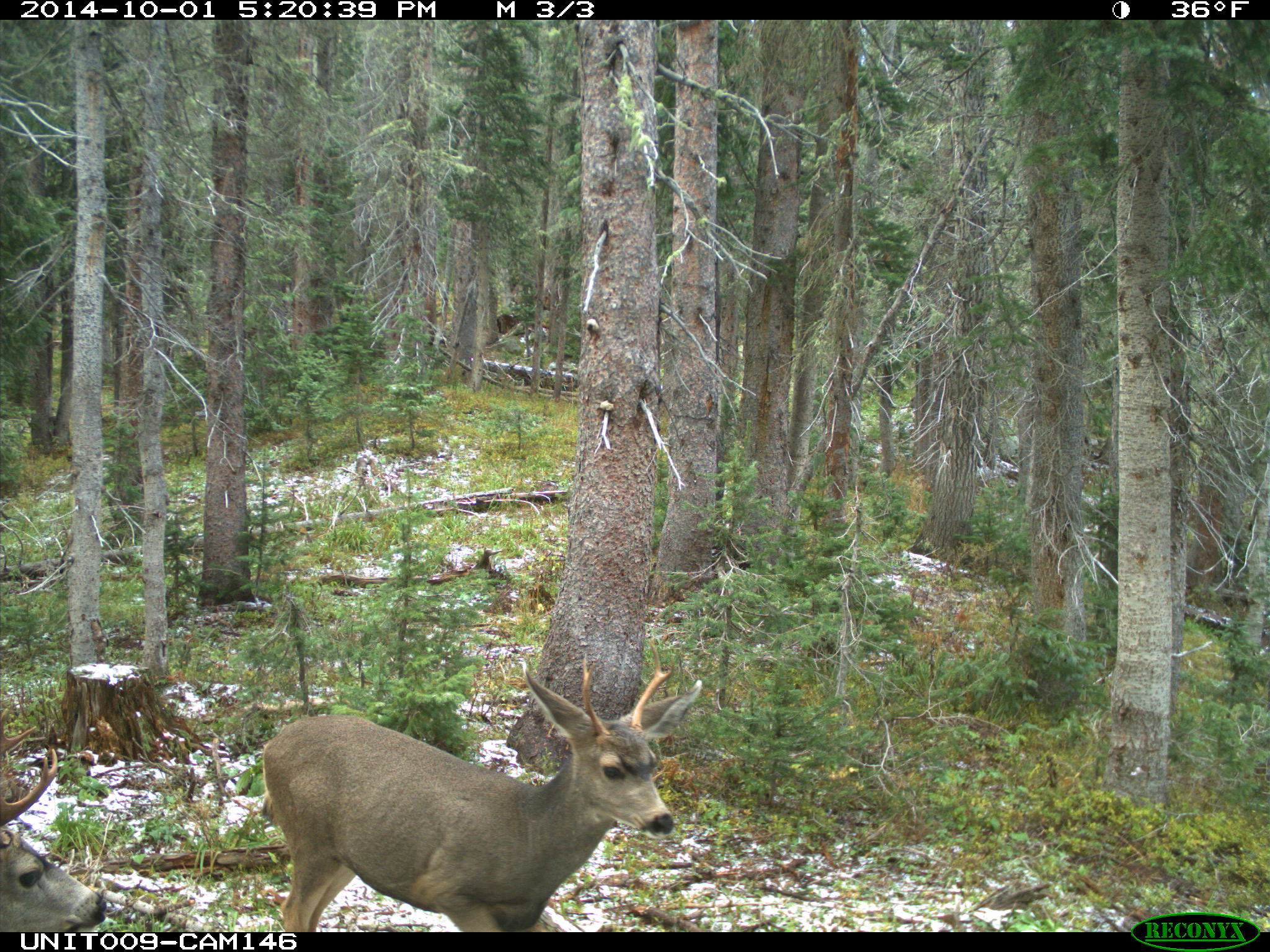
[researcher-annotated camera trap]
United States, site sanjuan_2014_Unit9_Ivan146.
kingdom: Animalia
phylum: Chordata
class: Mammalia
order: Artiodactyla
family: Cervidae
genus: Odocoileus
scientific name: Odocoileus hemionus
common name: mule deer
Odocoileus hemionus (mule deer).